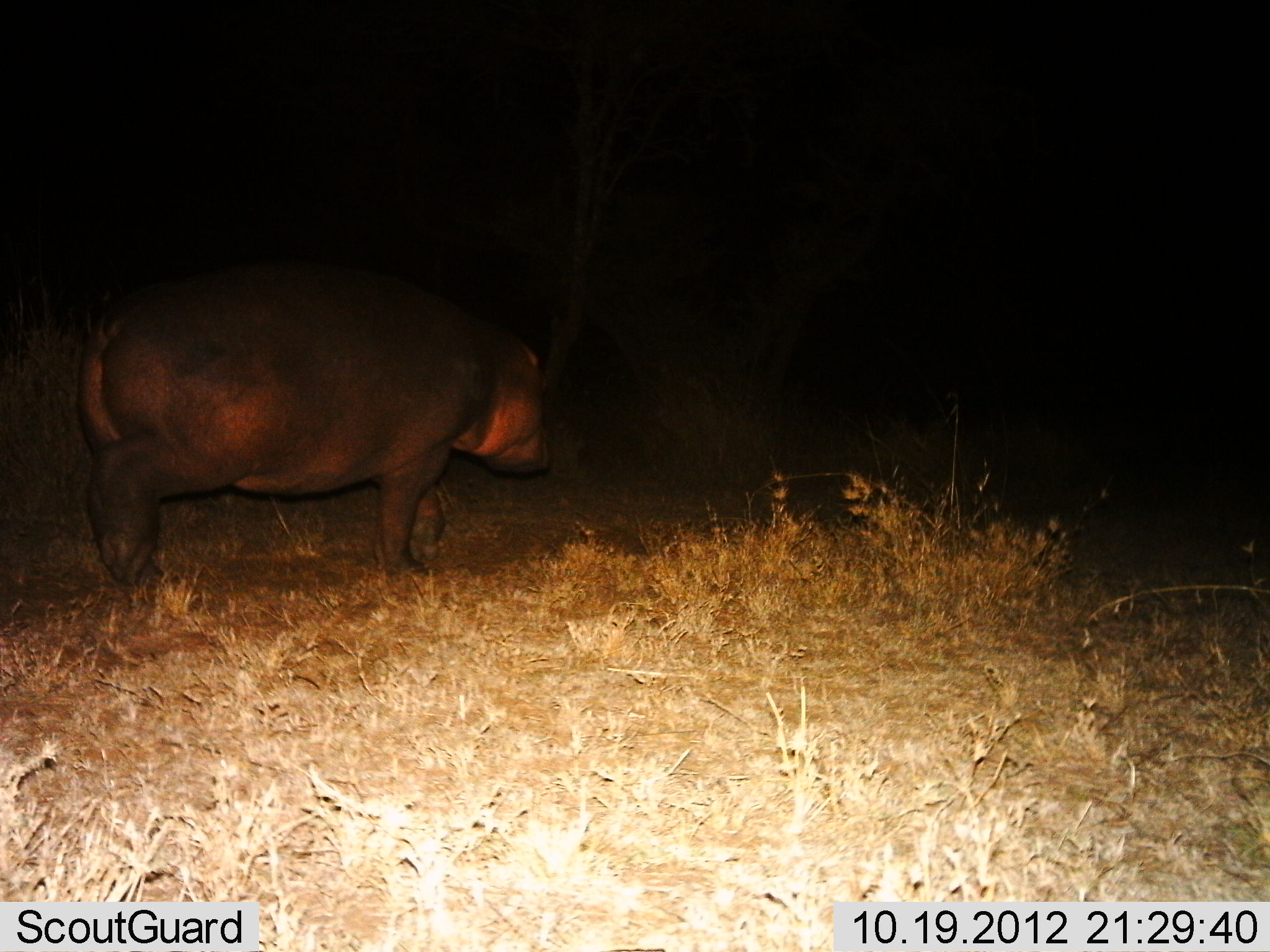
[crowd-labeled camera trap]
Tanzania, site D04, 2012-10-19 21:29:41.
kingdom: Animalia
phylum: Chordata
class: Mammalia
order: Artiodactyla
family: Hippopotamidae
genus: Hippopotamus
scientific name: Hippopotamus amphibius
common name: hippopotamus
Hippopotamus (Hippopotamus amphibius), count 1. Behavior (volunteer vote fractions): standing 10%, resting 0%, moving 90%, interacting 0%. Young present (vote fraction): 0%. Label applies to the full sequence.